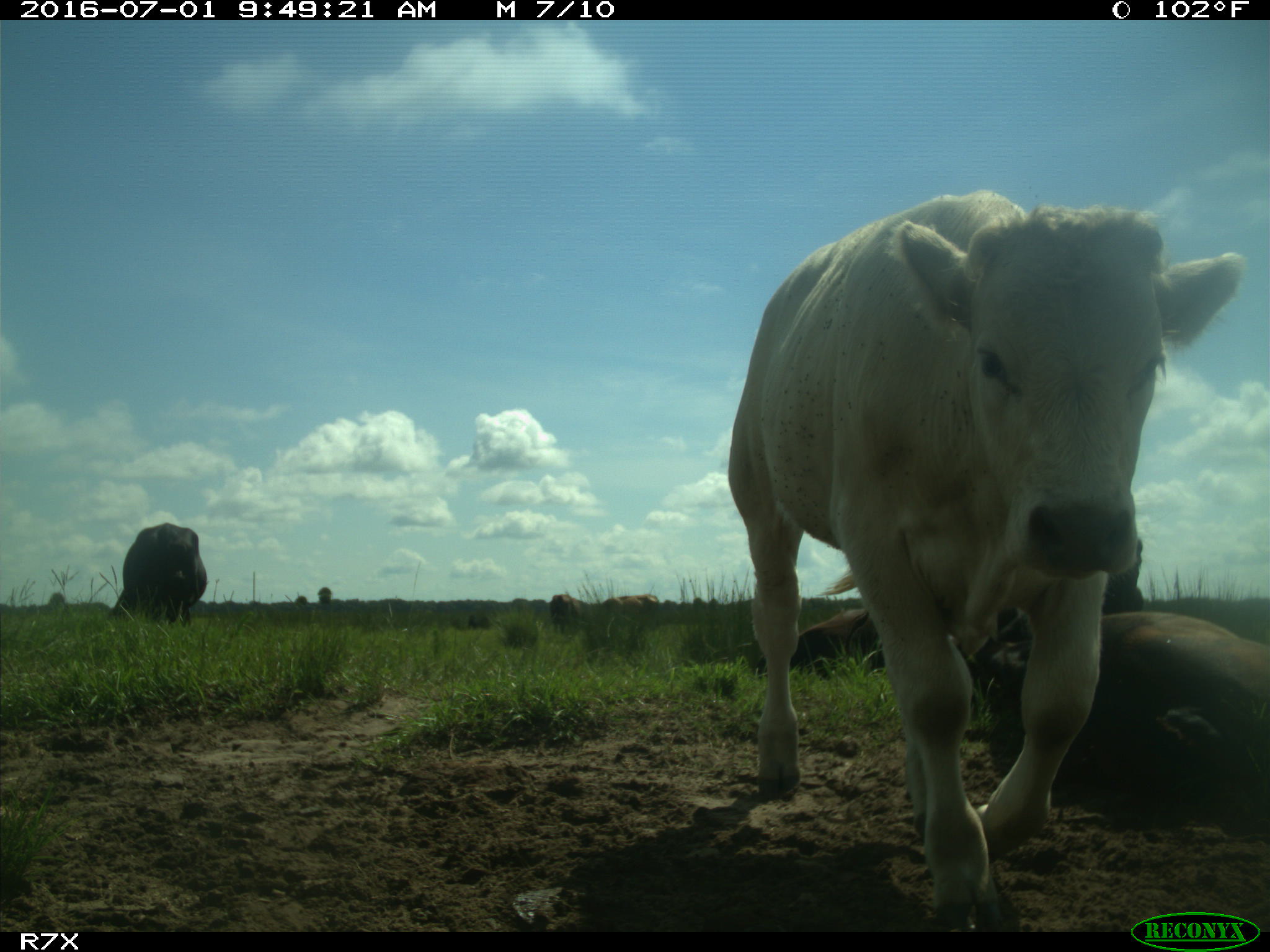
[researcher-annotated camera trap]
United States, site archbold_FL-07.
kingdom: Animalia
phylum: Chordata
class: Mammalia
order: Artiodactyla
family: Bovidae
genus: Bos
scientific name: Bos taurus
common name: domestic cow